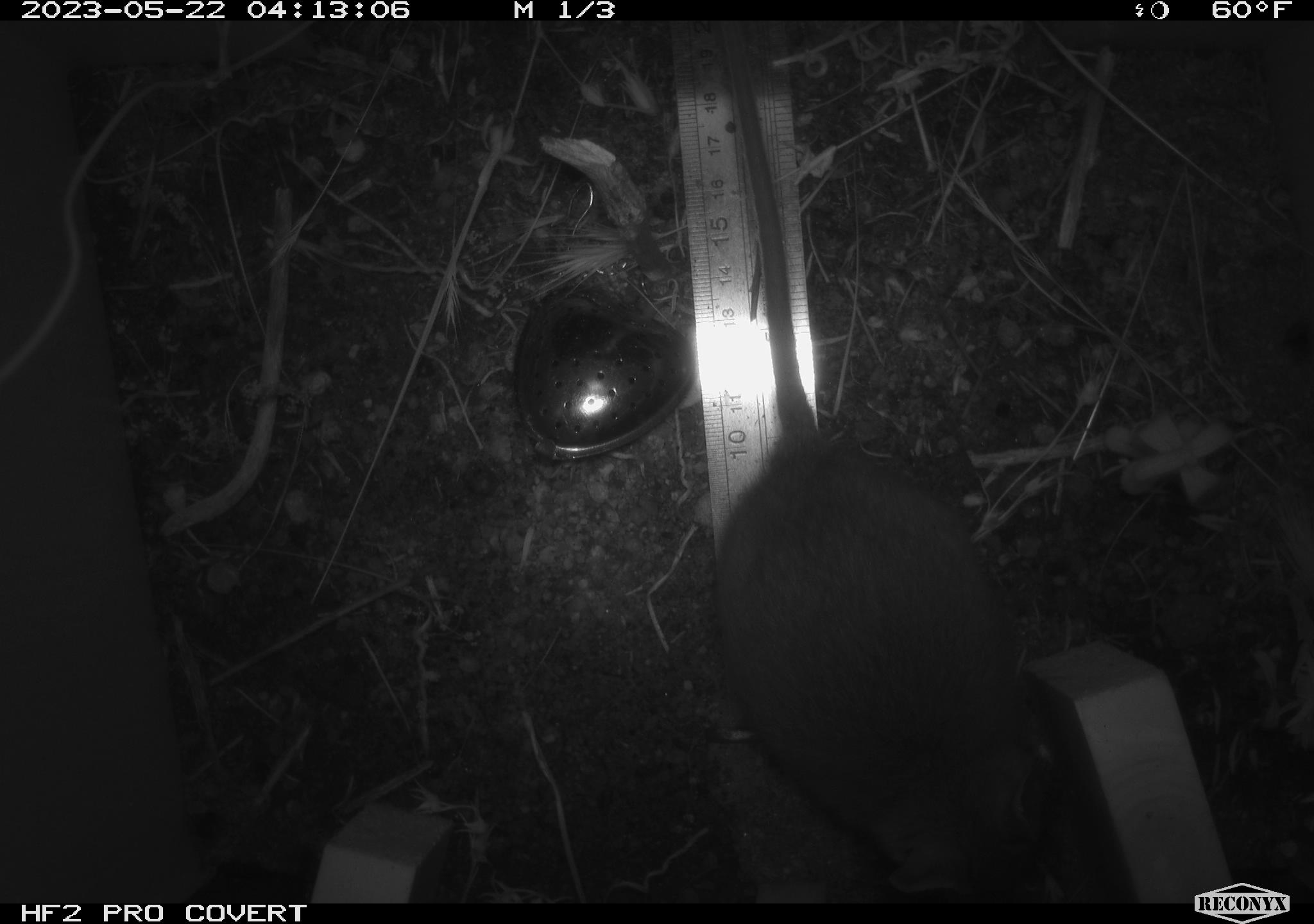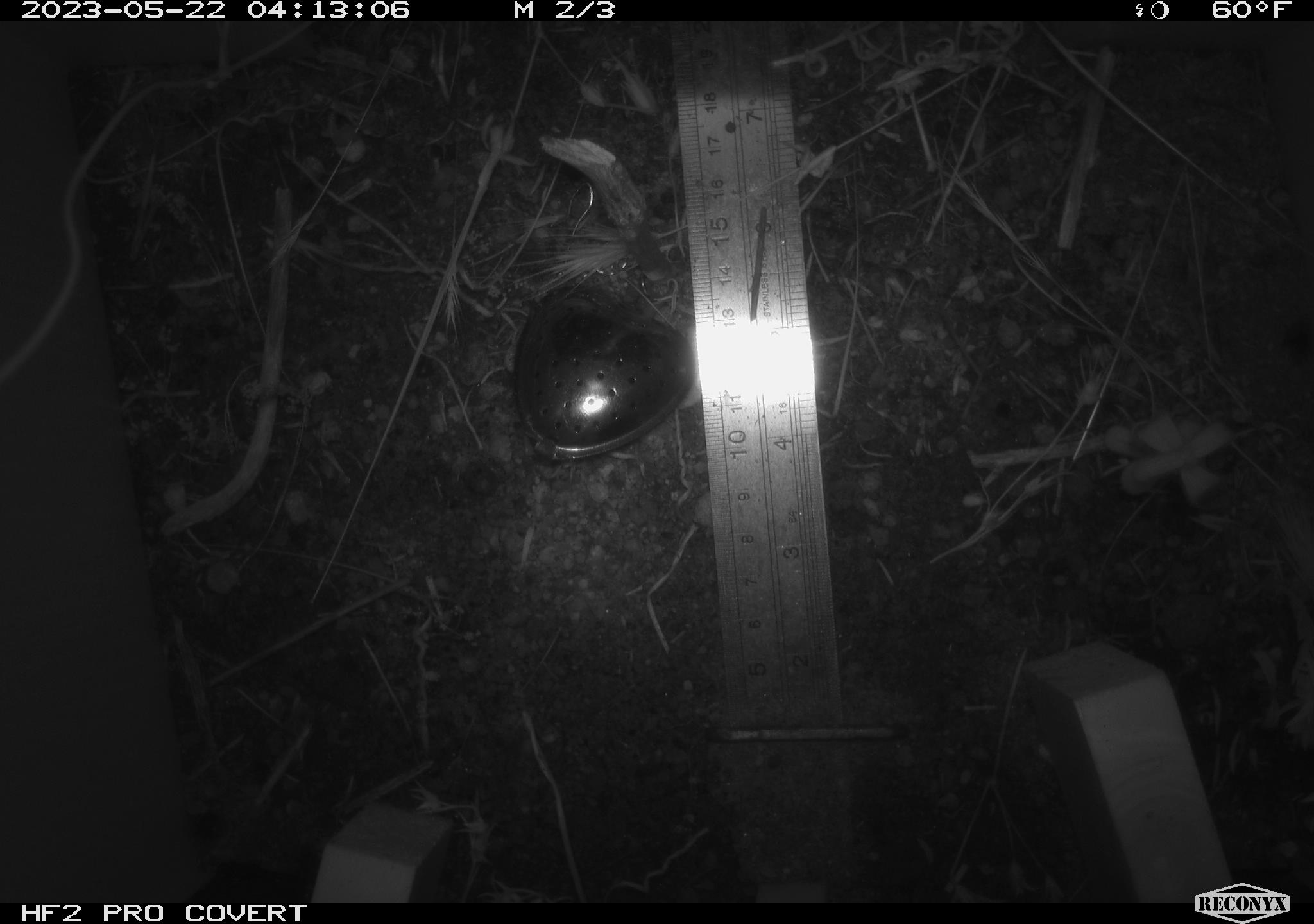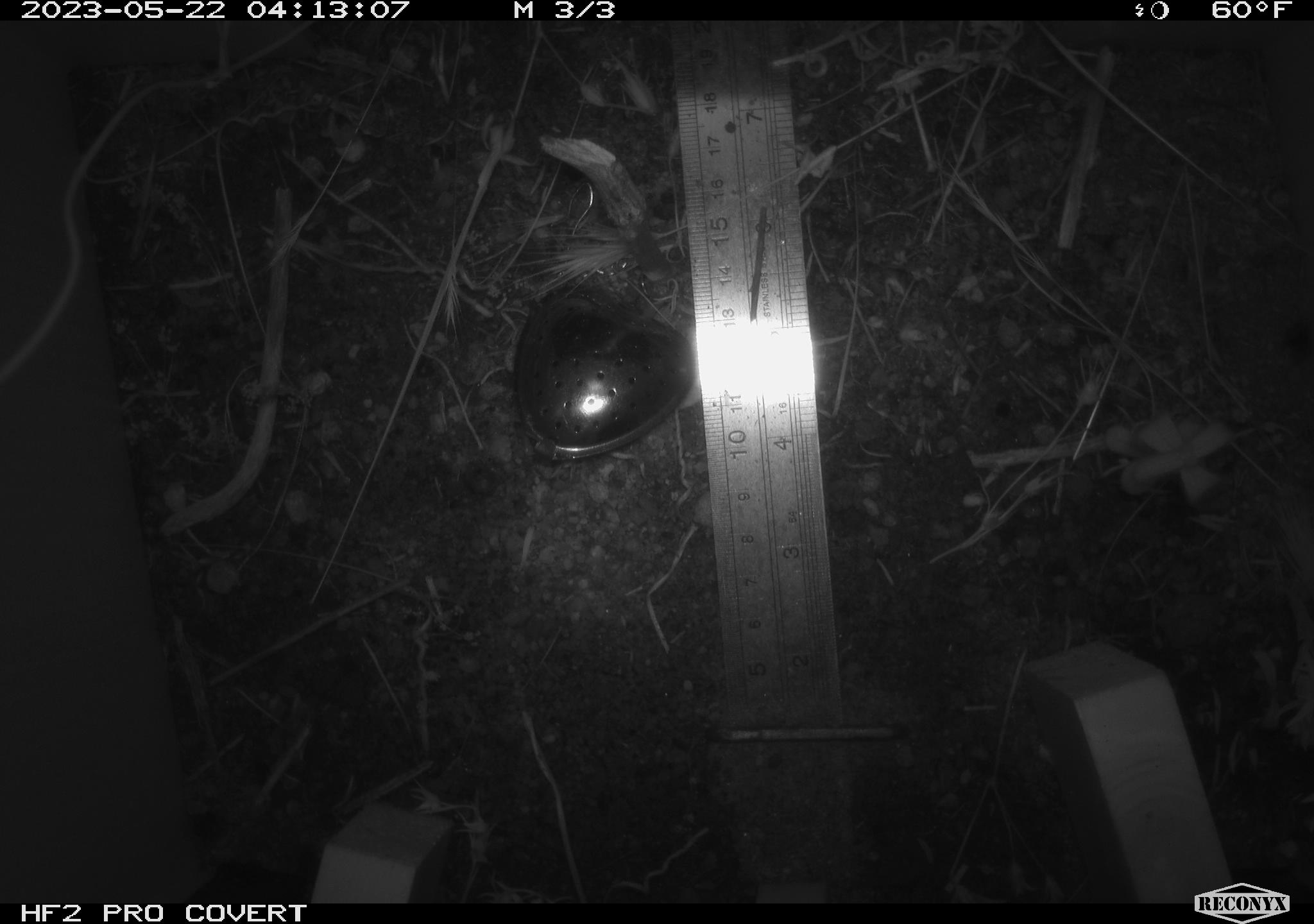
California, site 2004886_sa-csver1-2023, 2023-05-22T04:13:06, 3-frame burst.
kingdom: Animalia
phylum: Chordata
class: Mammalia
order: Rodentia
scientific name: Rodentia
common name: mouse species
Mouse species (Rodentia).